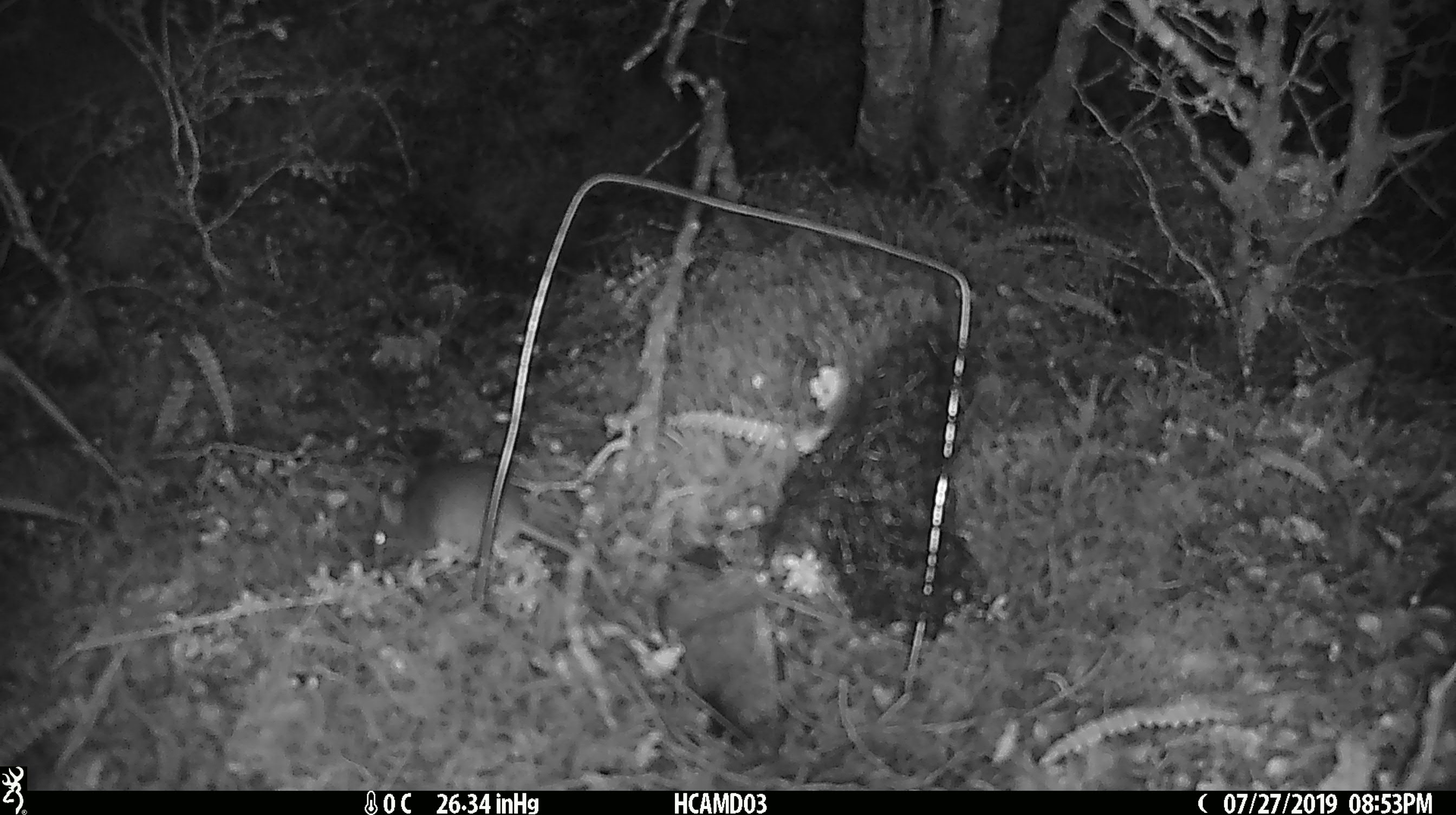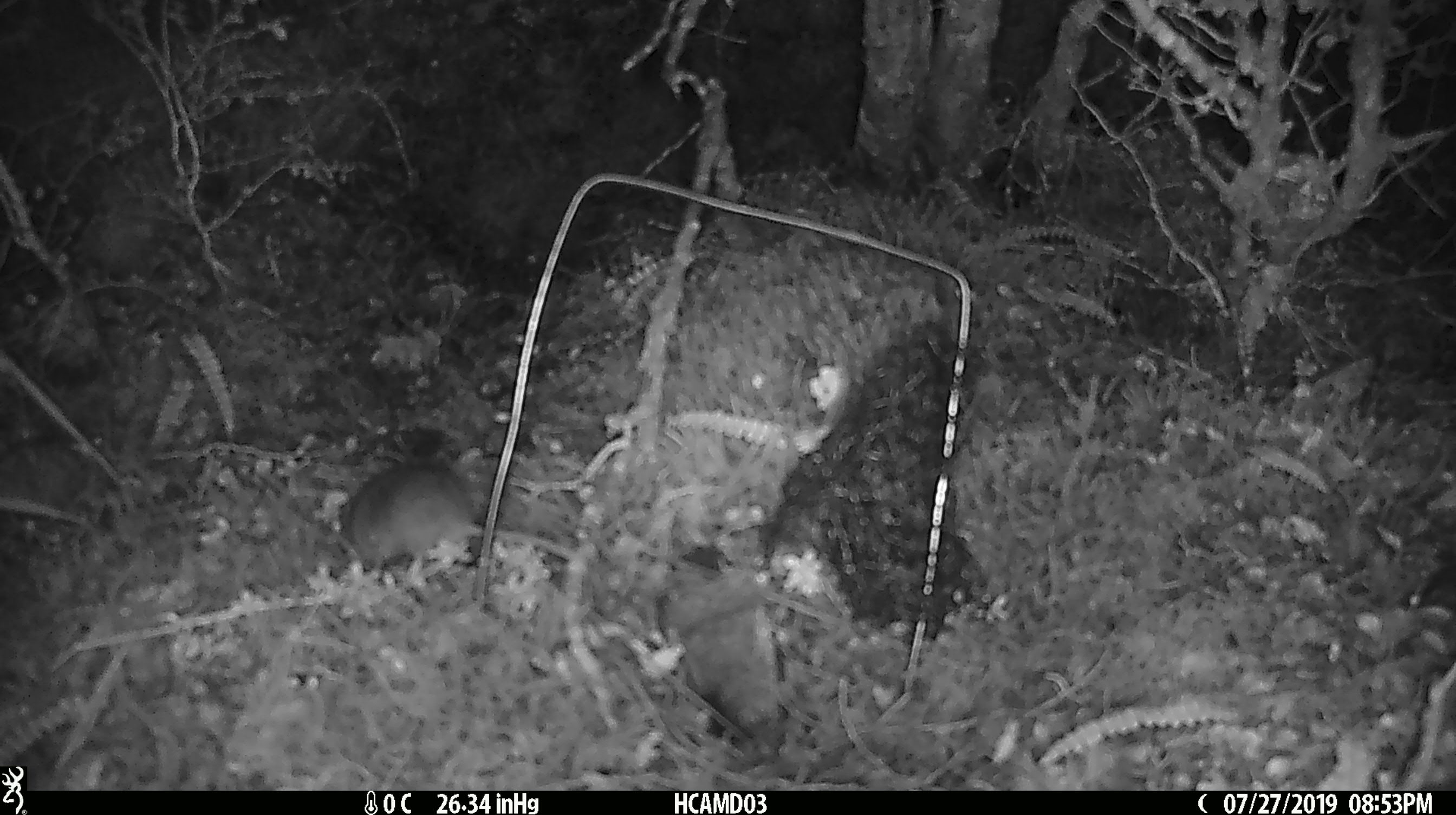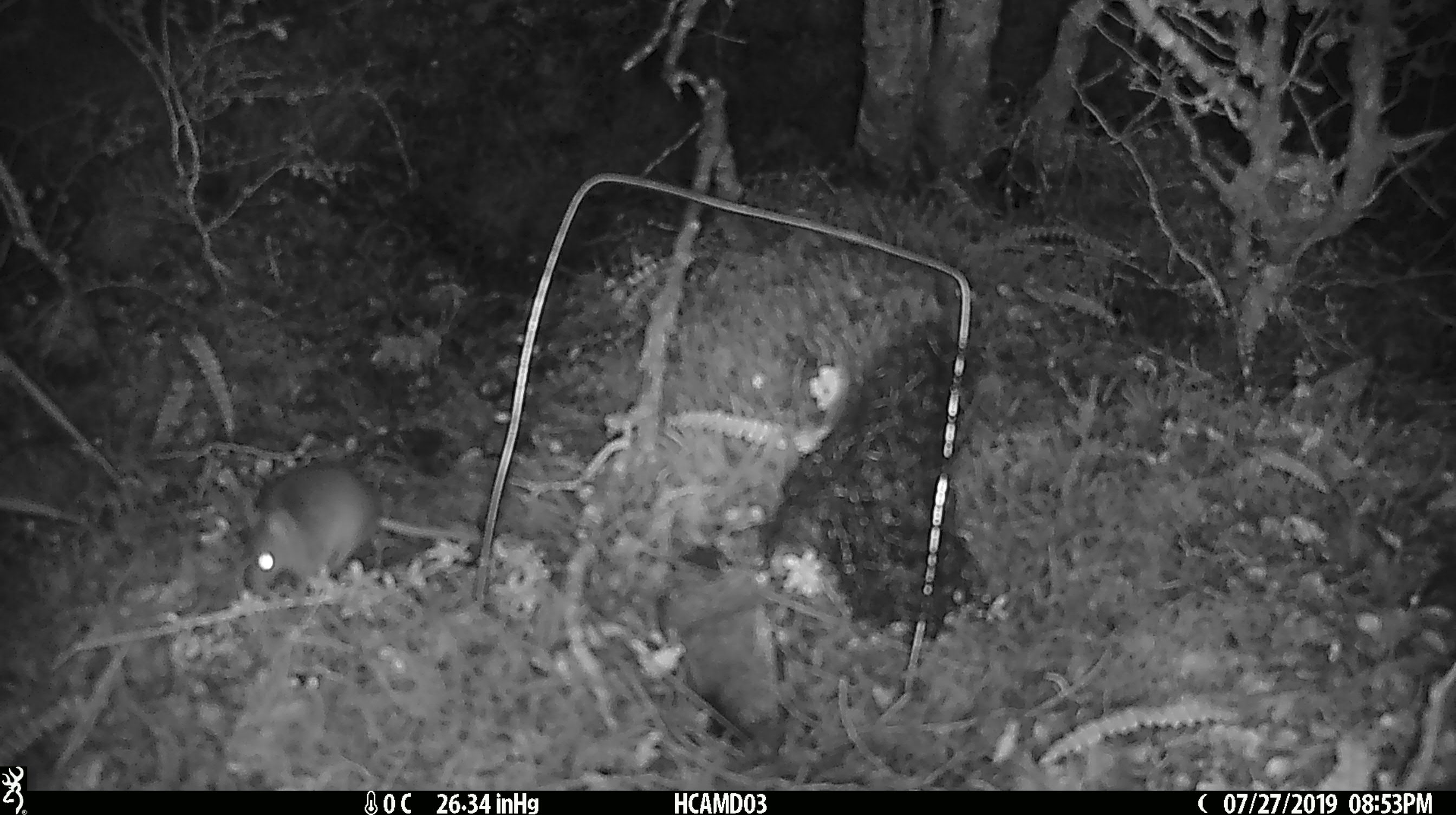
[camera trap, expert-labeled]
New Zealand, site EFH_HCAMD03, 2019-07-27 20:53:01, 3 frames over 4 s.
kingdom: Animalia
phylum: Chordata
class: Mammalia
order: Rodentia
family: Muridae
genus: Mus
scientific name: Mus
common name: mouse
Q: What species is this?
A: Mouse (Mus).